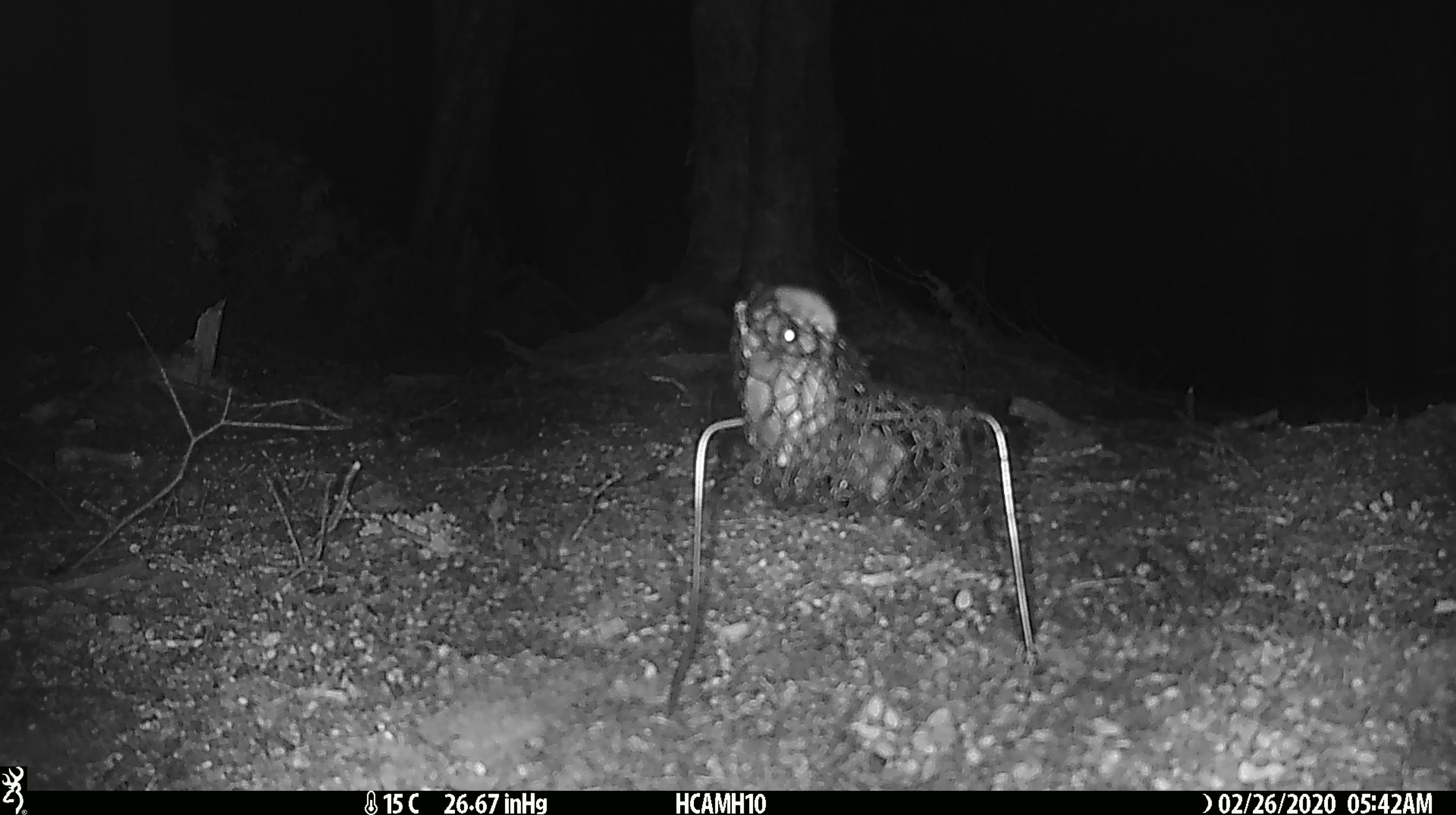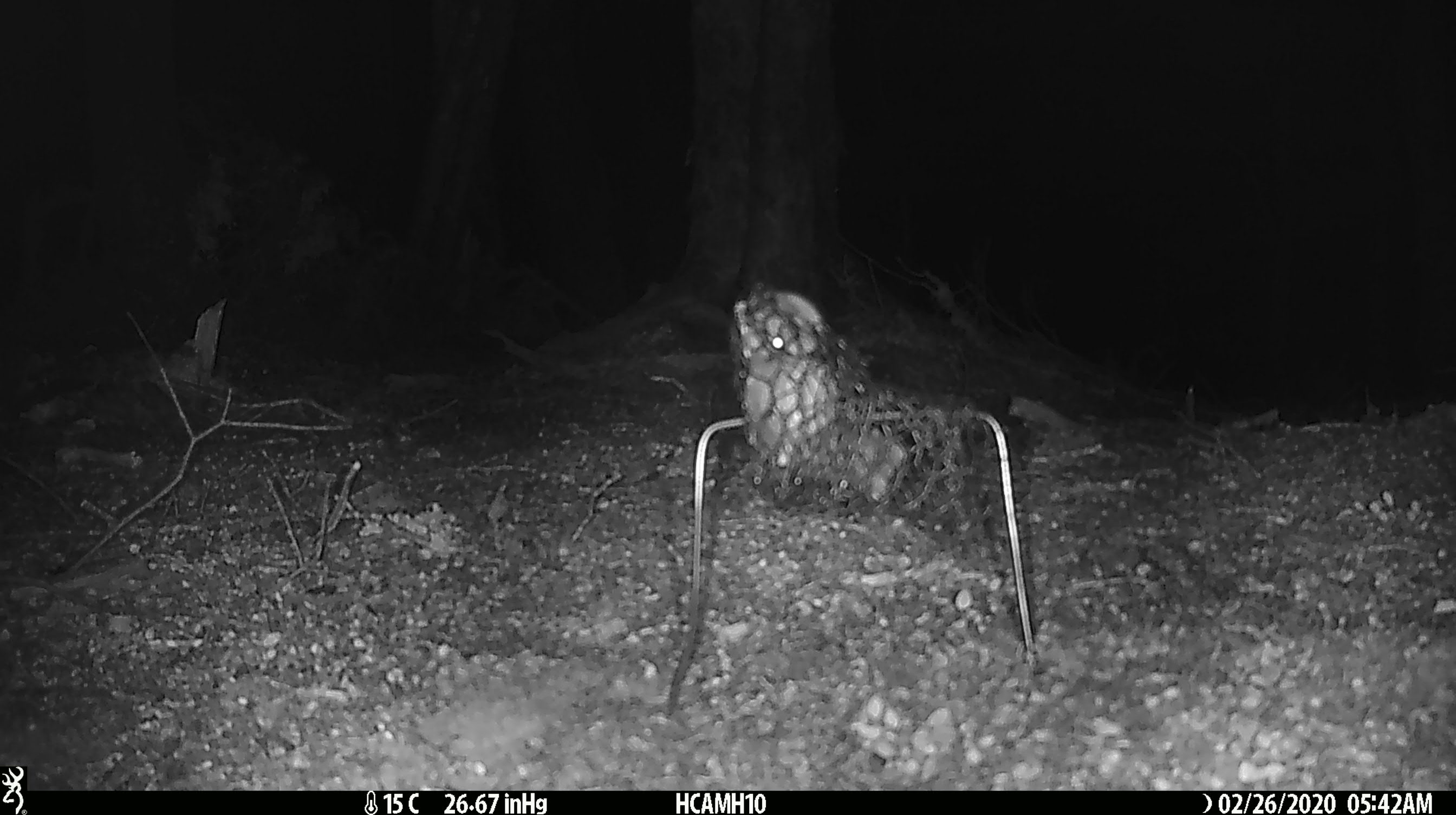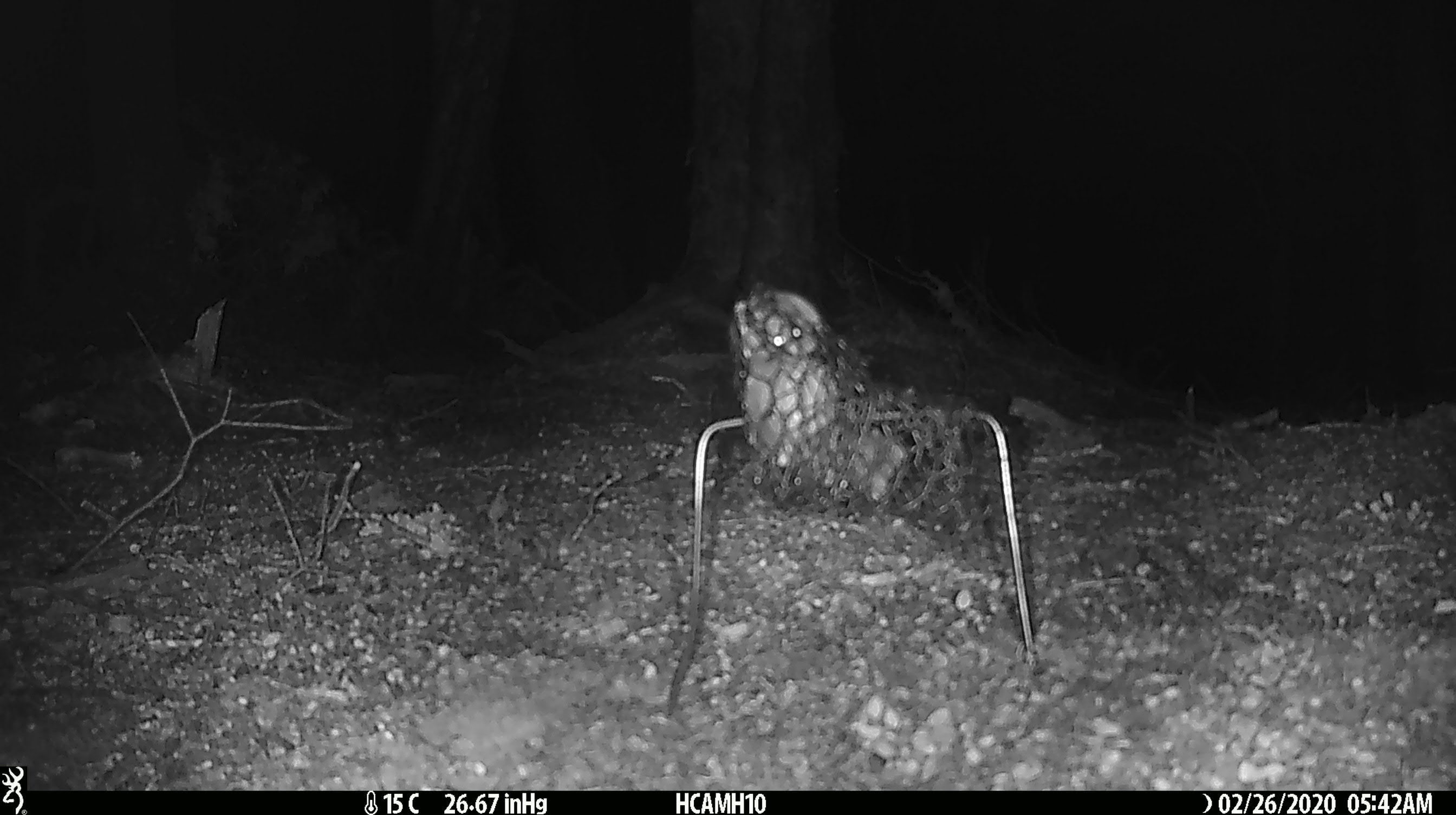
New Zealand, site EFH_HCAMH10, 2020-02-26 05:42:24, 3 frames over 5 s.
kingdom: Animalia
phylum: Chordata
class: Mammalia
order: Rodentia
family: Muridae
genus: Mus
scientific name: Mus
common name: mouse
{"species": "mouse (Mus)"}